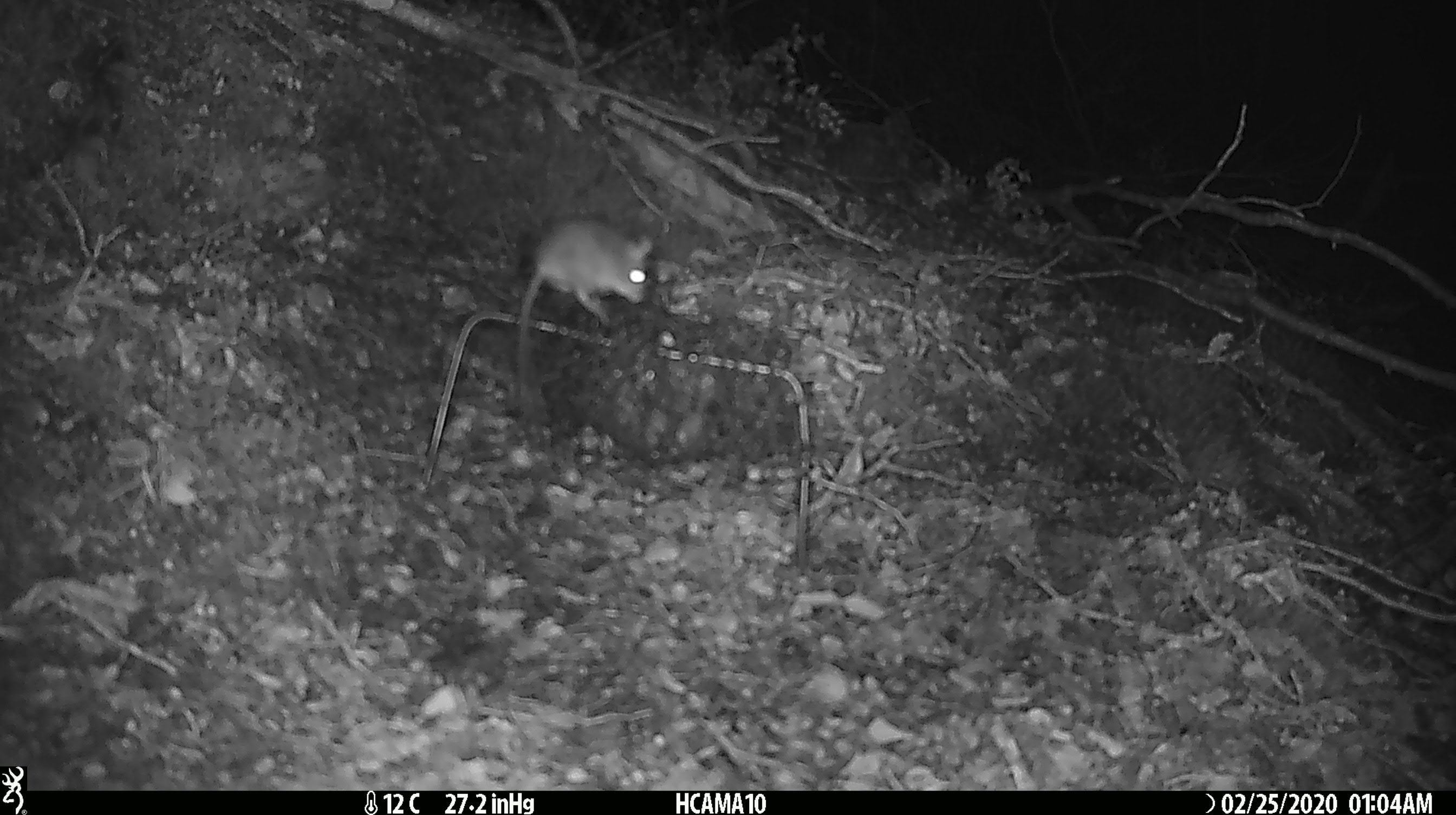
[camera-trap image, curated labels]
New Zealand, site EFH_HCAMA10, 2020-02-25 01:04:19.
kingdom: Animalia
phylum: Chordata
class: Mammalia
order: Rodentia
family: Muridae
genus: Mus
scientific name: Mus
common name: mouse